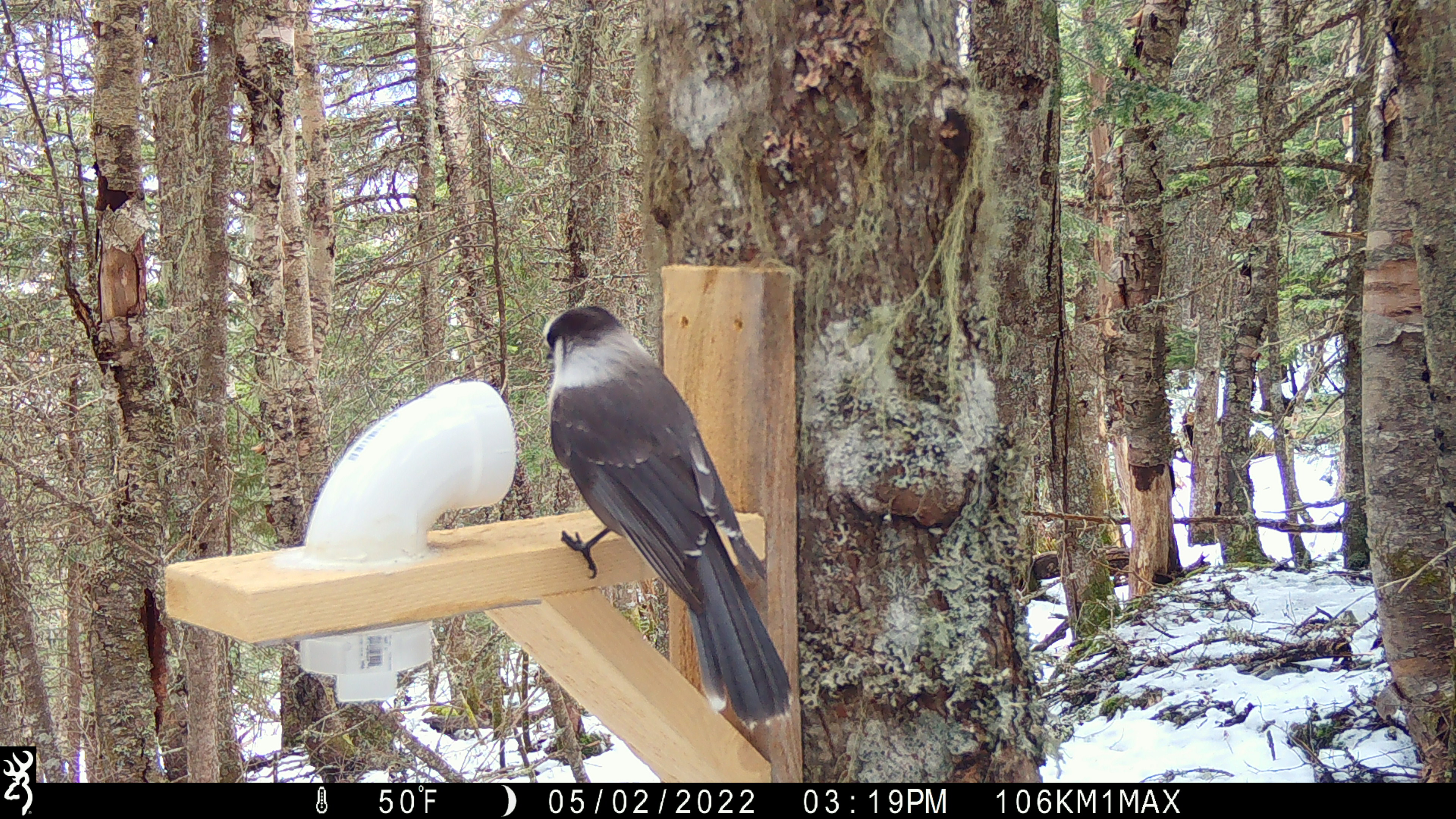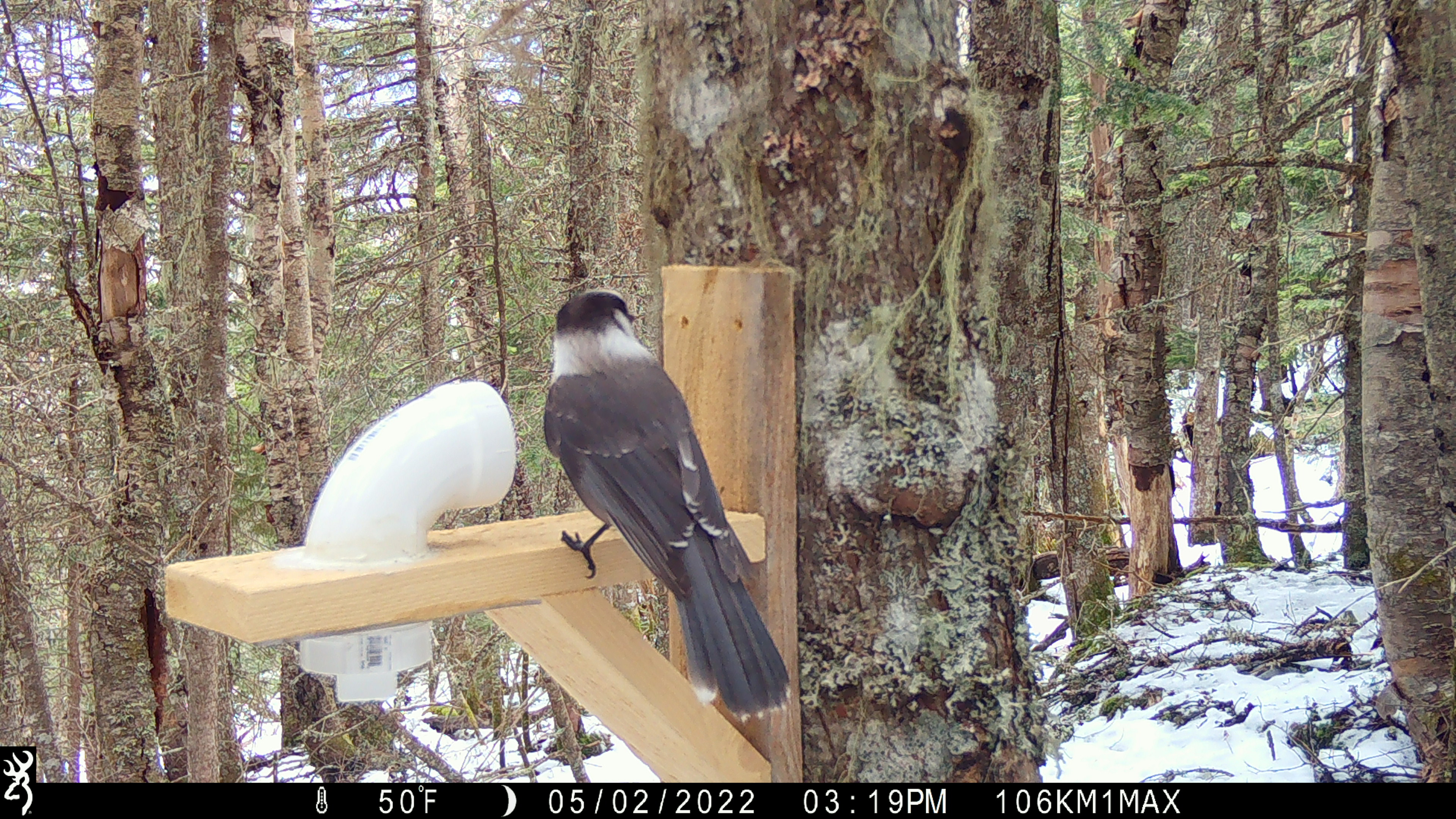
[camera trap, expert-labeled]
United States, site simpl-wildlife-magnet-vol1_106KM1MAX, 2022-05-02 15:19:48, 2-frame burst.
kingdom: Animalia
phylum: Chordata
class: Aves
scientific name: Aves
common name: bird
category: bird sp.